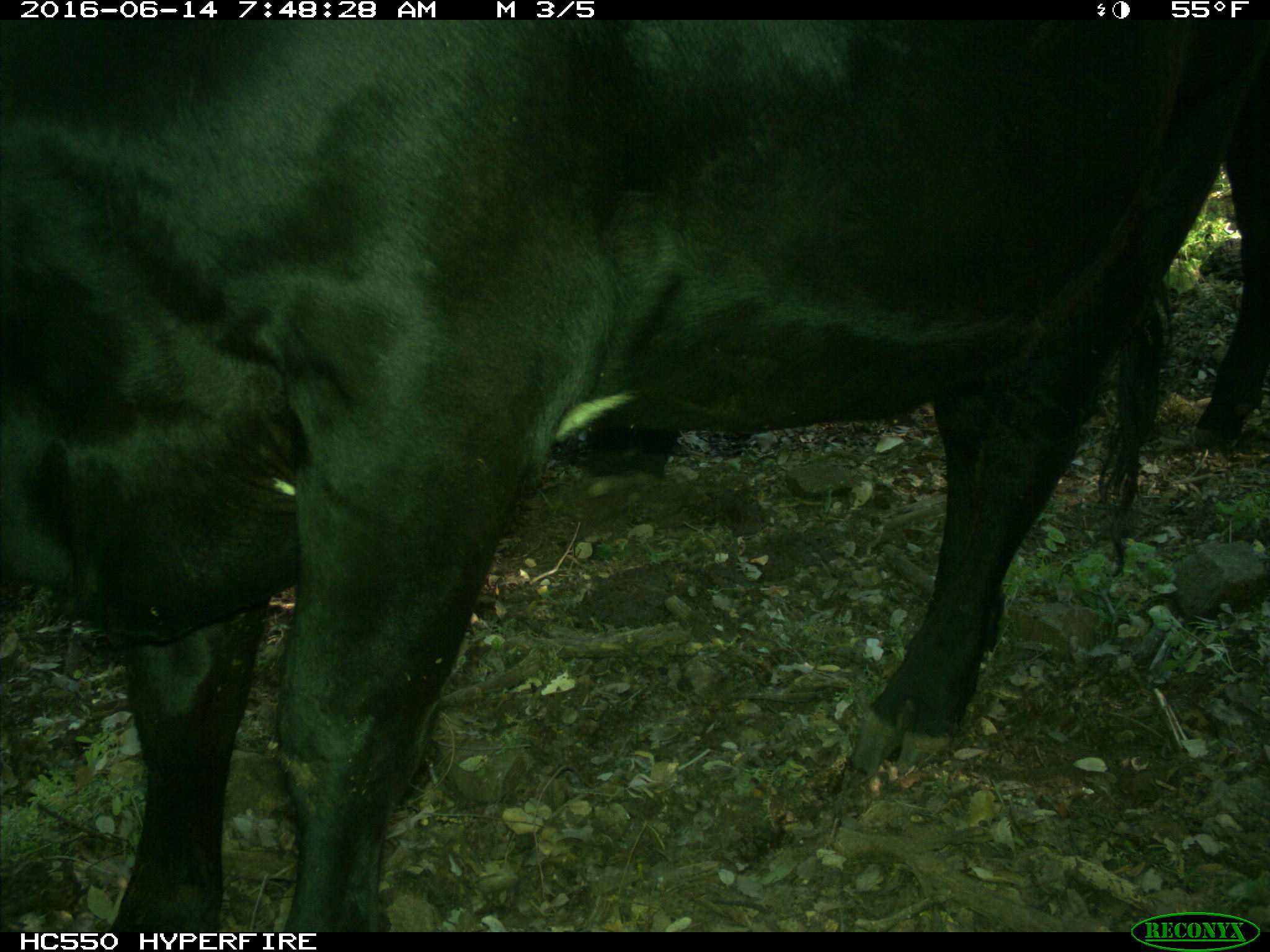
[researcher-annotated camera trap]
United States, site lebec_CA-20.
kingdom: Animalia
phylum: Chordata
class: Mammalia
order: Artiodactyla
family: Bovidae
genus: Bos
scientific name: Bos taurus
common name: domestic cow